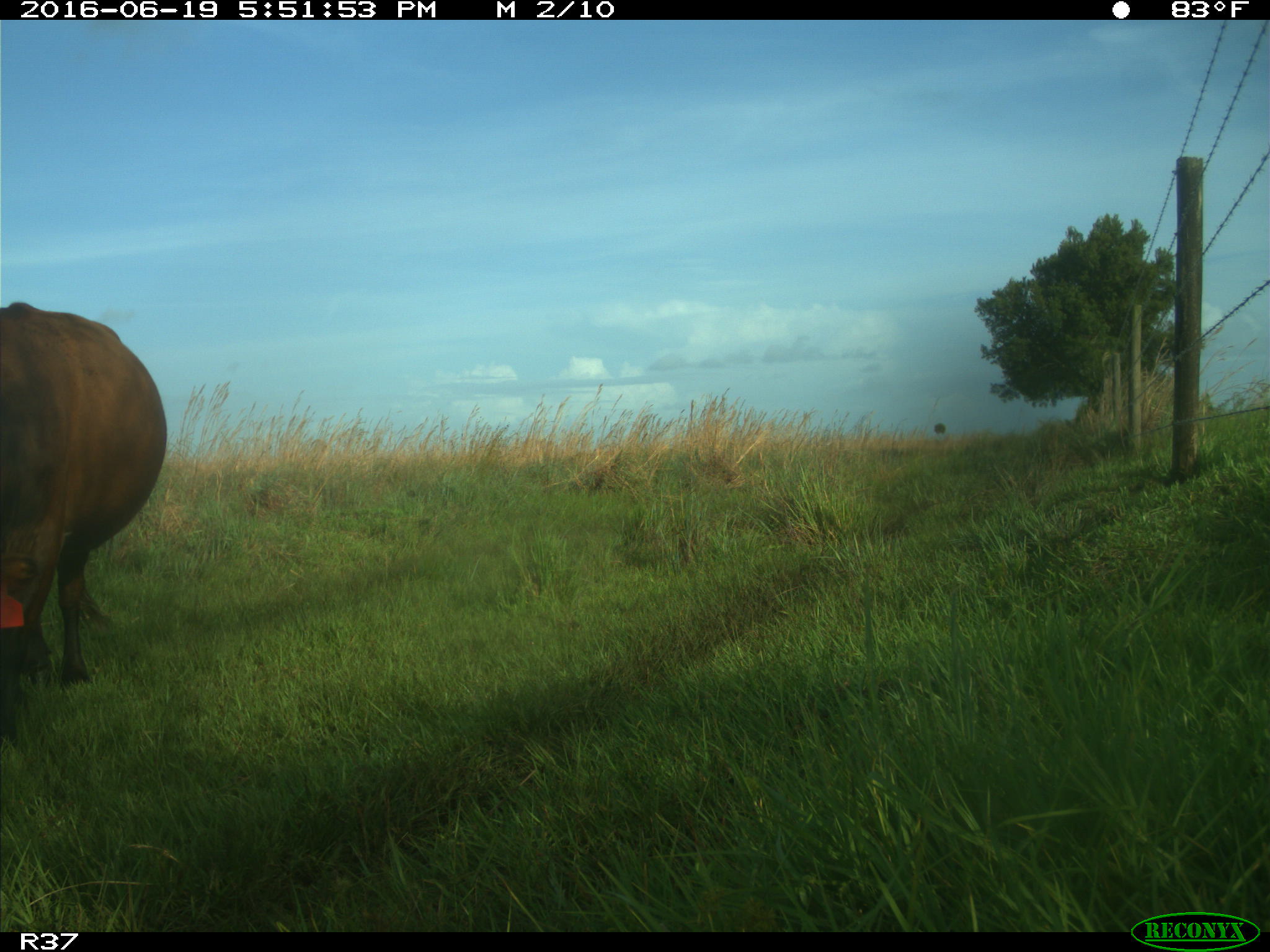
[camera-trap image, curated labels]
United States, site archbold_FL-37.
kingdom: Animalia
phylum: Chordata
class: Mammalia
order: Artiodactyla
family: Bovidae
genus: Bos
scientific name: Bos taurus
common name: domestic cow